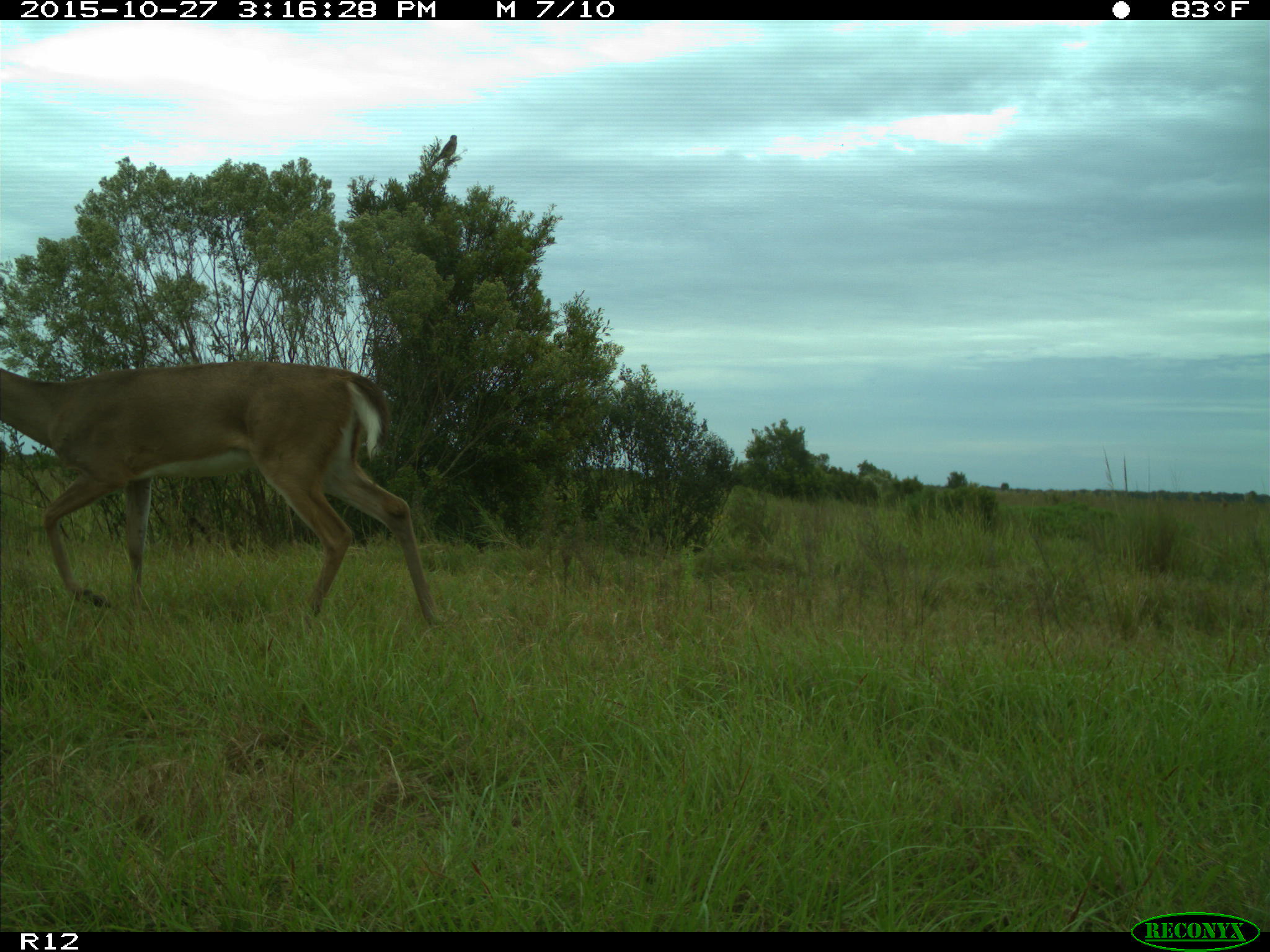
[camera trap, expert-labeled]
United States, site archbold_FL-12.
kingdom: Animalia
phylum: Chordata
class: Mammalia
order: Artiodactyla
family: Cervidae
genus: Odocoileus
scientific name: Odocoileus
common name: deer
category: unidentified deer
Unidentified deer (deer) (Odocoileus).